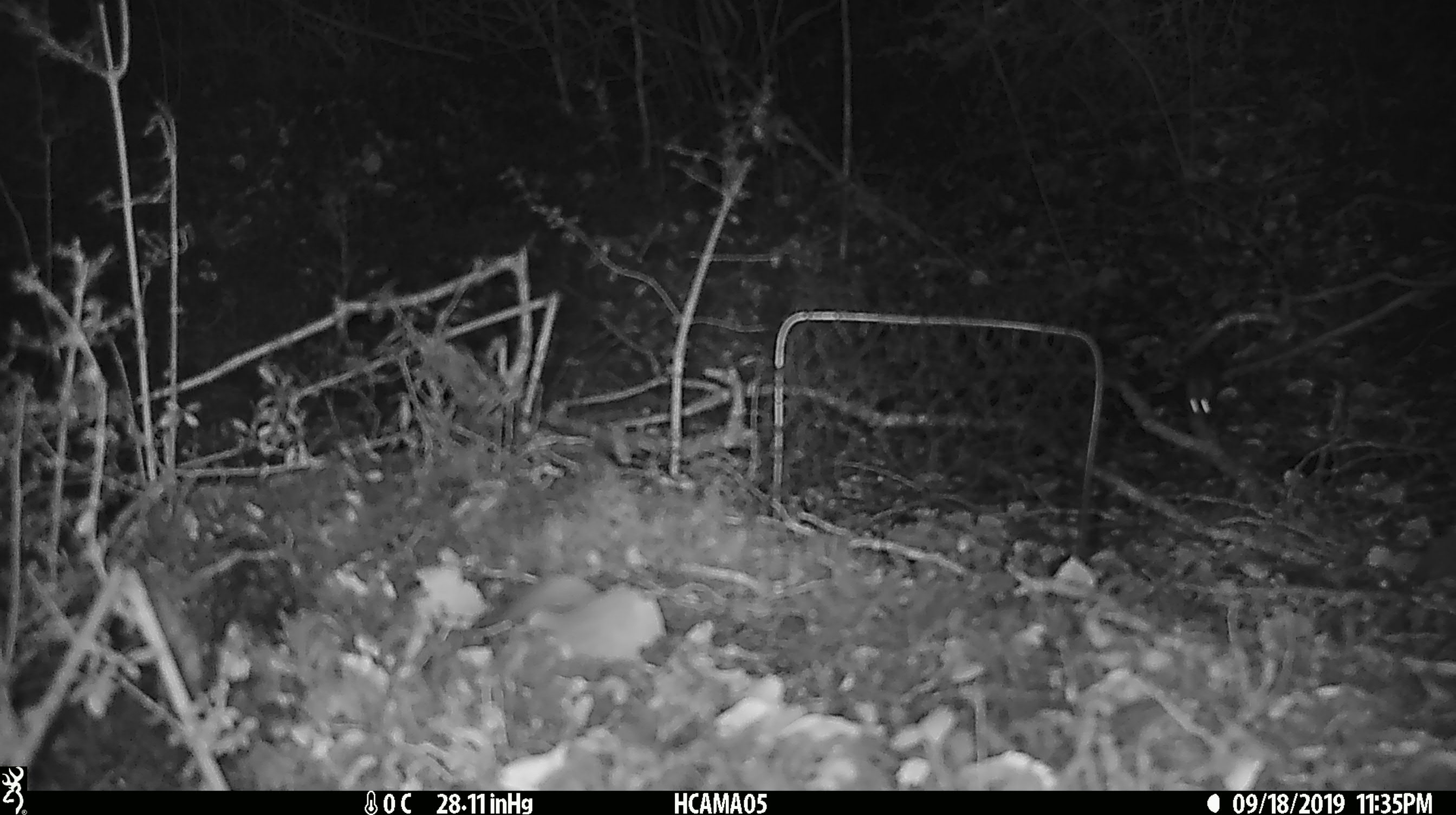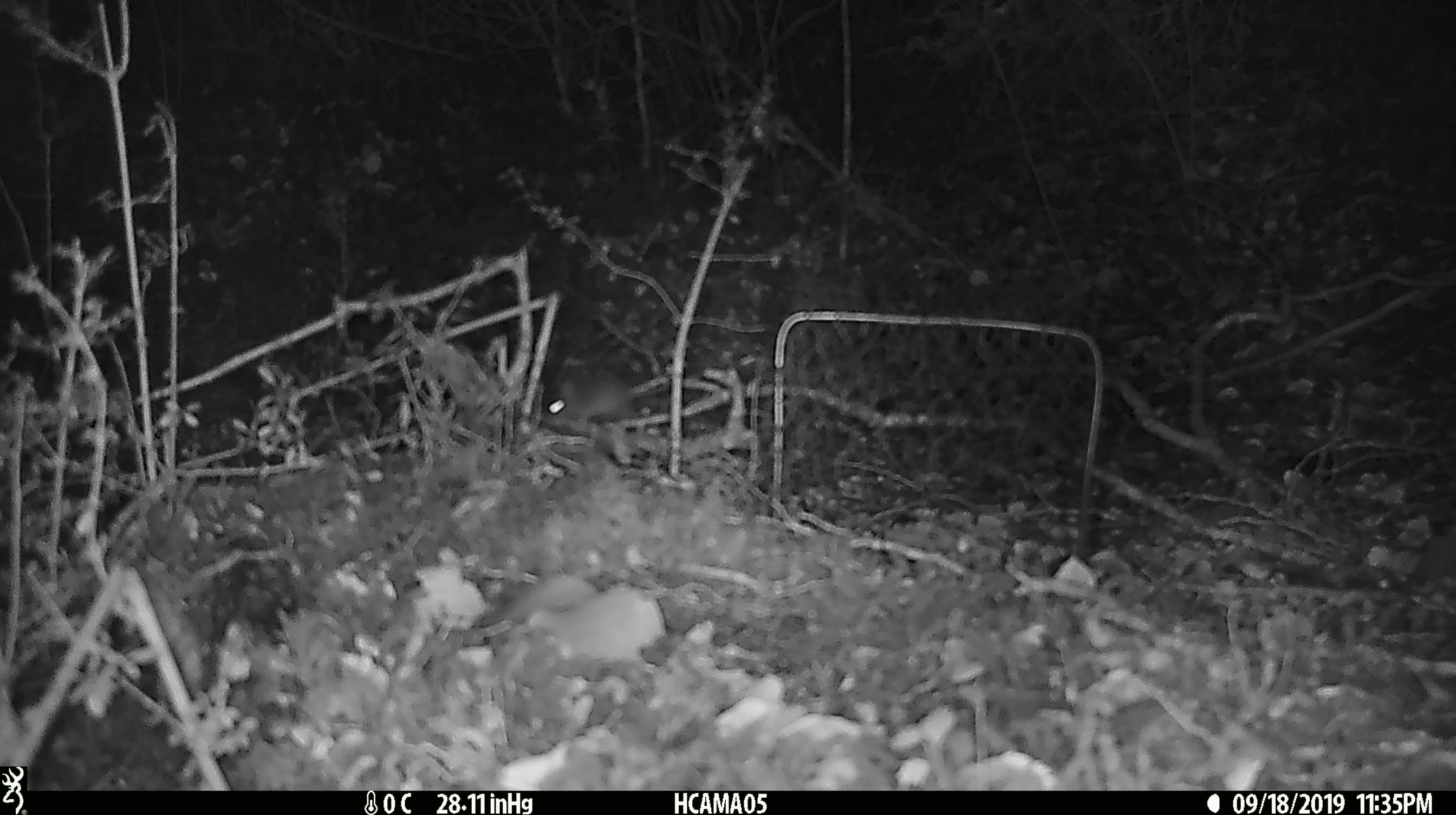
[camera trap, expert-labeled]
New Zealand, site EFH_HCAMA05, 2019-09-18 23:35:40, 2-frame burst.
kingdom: Animalia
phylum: Chordata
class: Mammalia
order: Rodentia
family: Muridae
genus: Mus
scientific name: Mus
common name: mouse